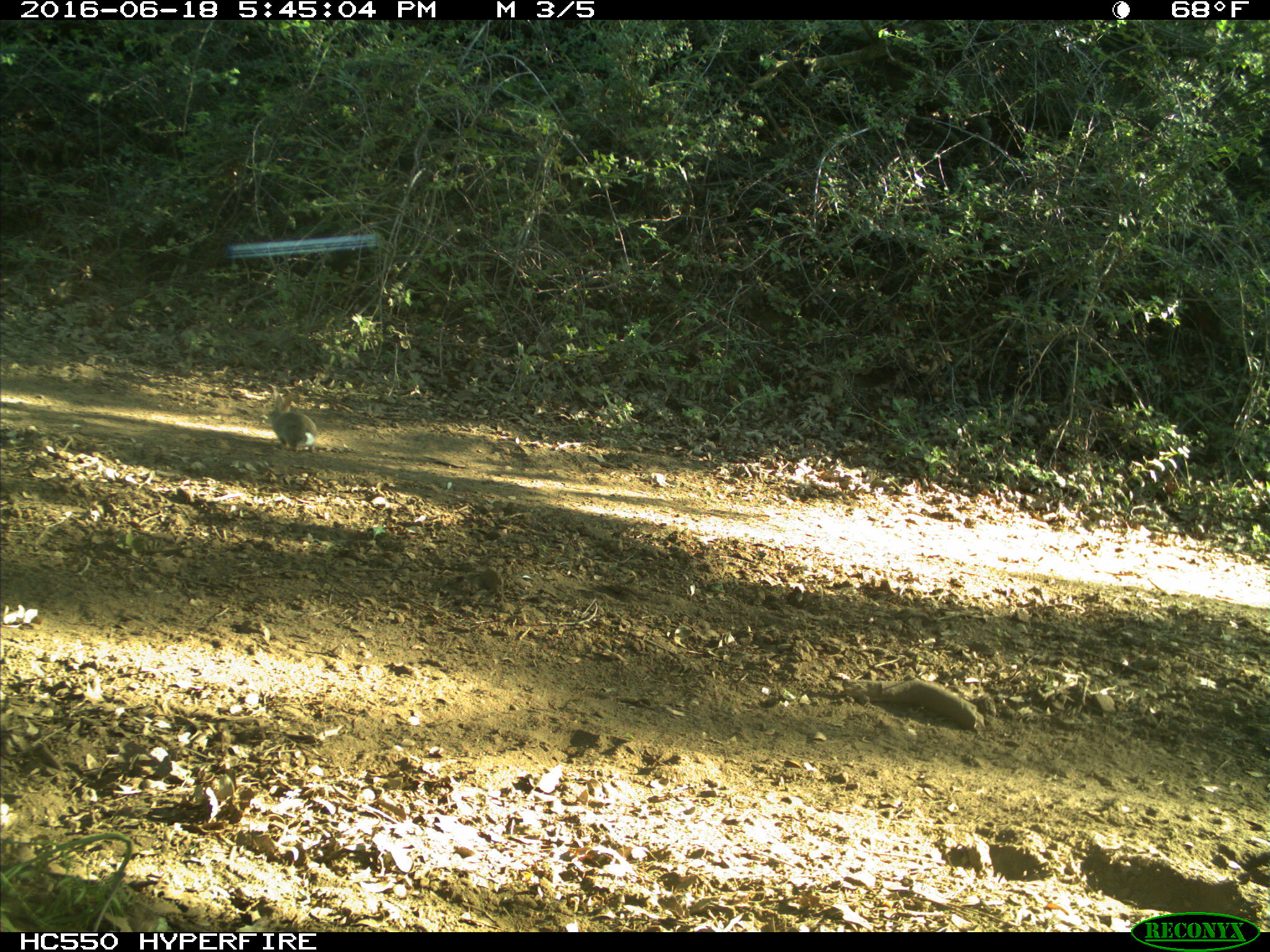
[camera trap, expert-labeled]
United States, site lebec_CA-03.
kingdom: Animalia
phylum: Chordata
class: Mammalia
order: Lagomorpha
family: Leporidae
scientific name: Leporidae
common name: rabbits and hares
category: unidentified rabbit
Unidentified rabbit (rabbits and hares) (Leporidae).